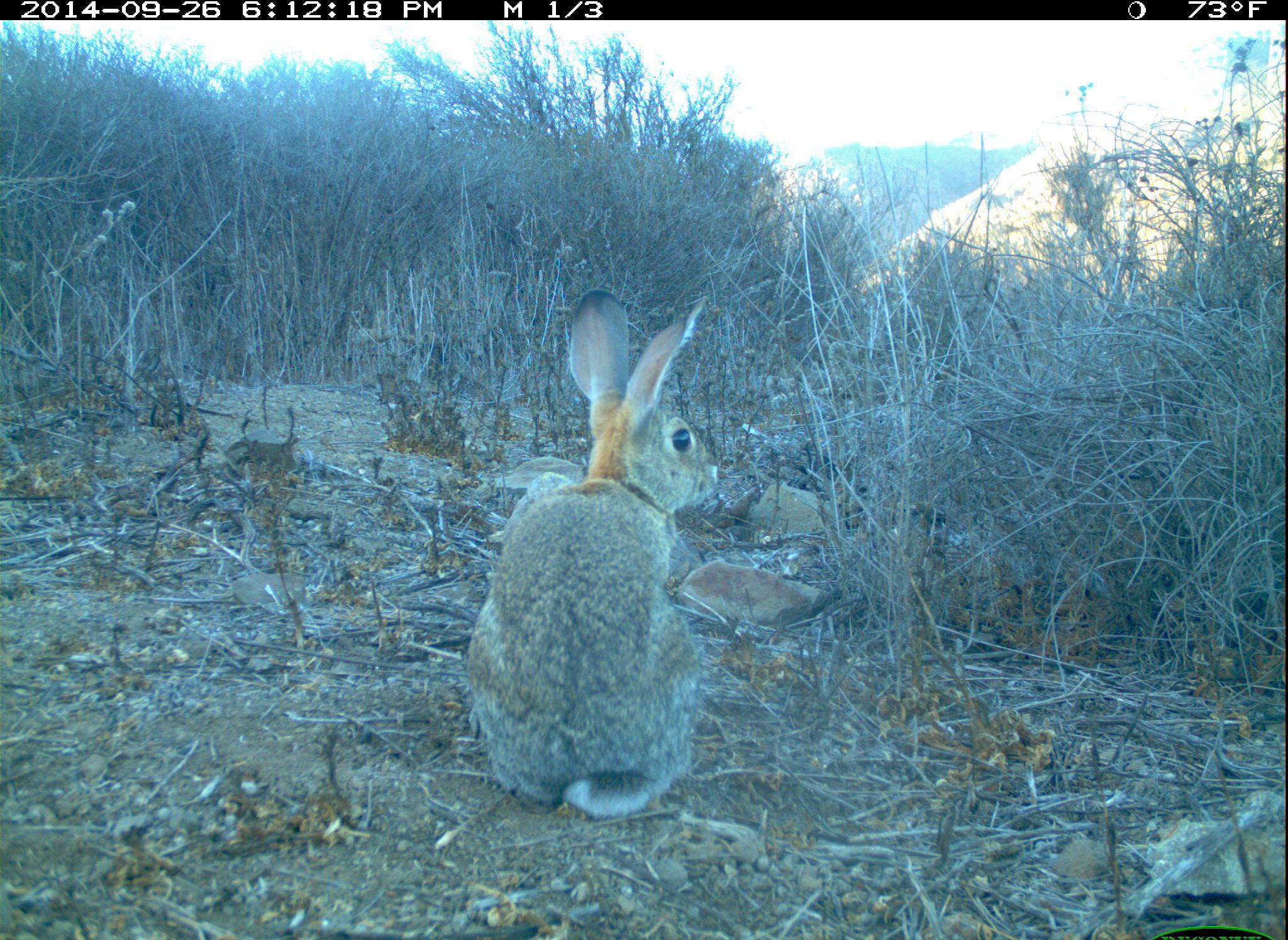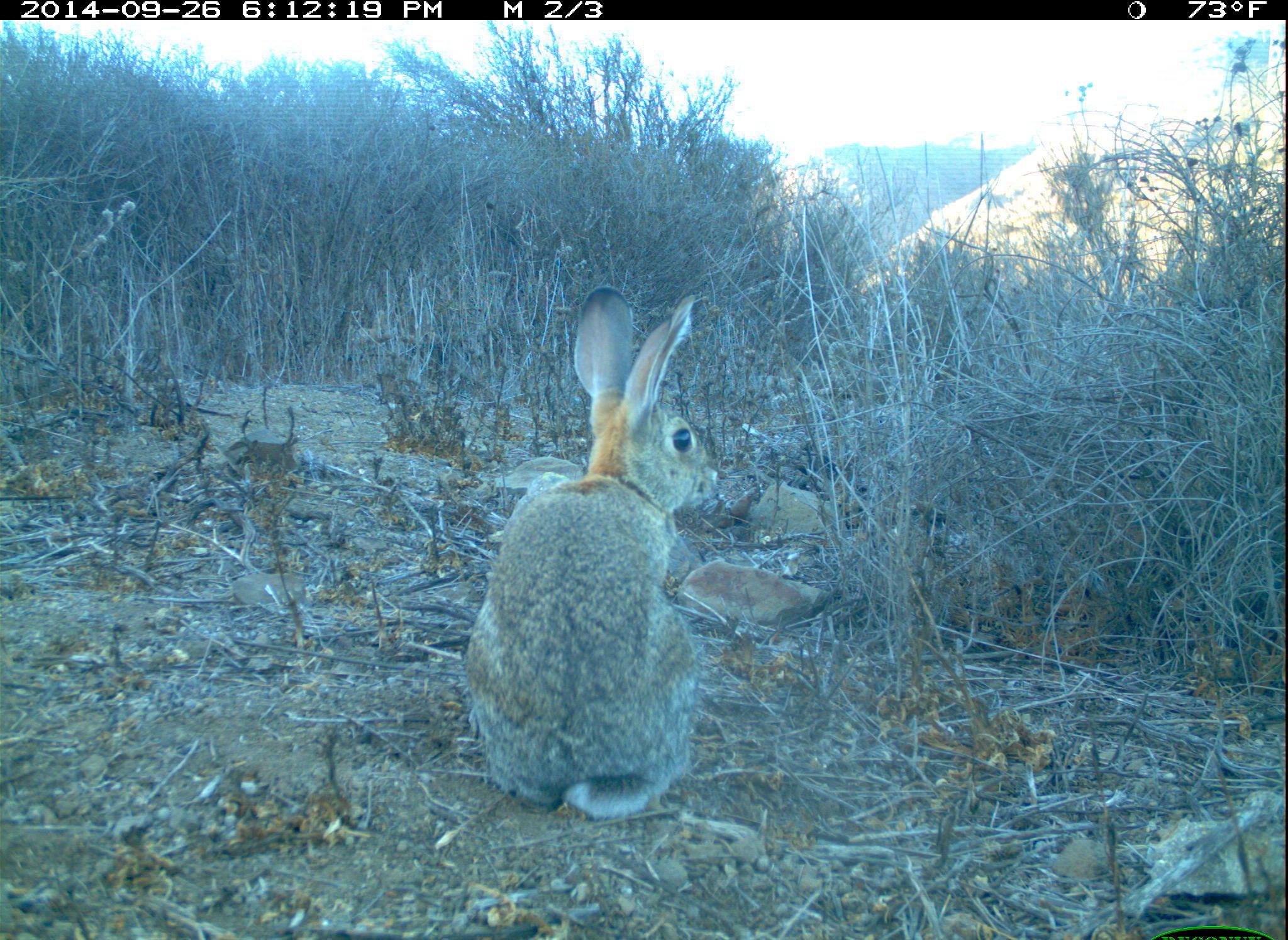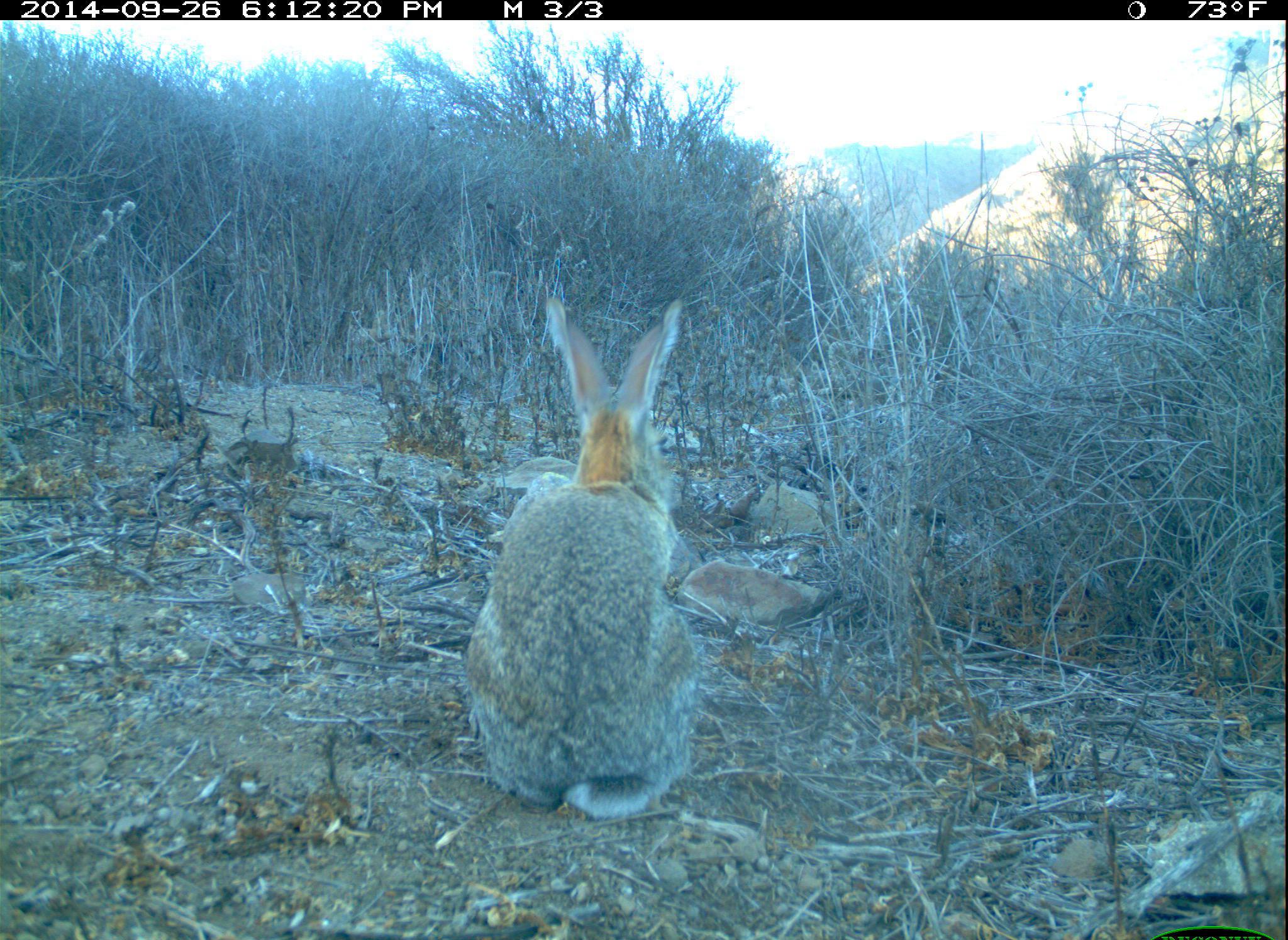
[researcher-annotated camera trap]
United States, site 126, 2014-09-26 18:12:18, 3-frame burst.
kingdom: Animalia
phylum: Chordata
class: Mammalia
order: Lagomorpha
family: Leporidae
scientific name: Leporidae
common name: rabbits and hares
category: rabbit